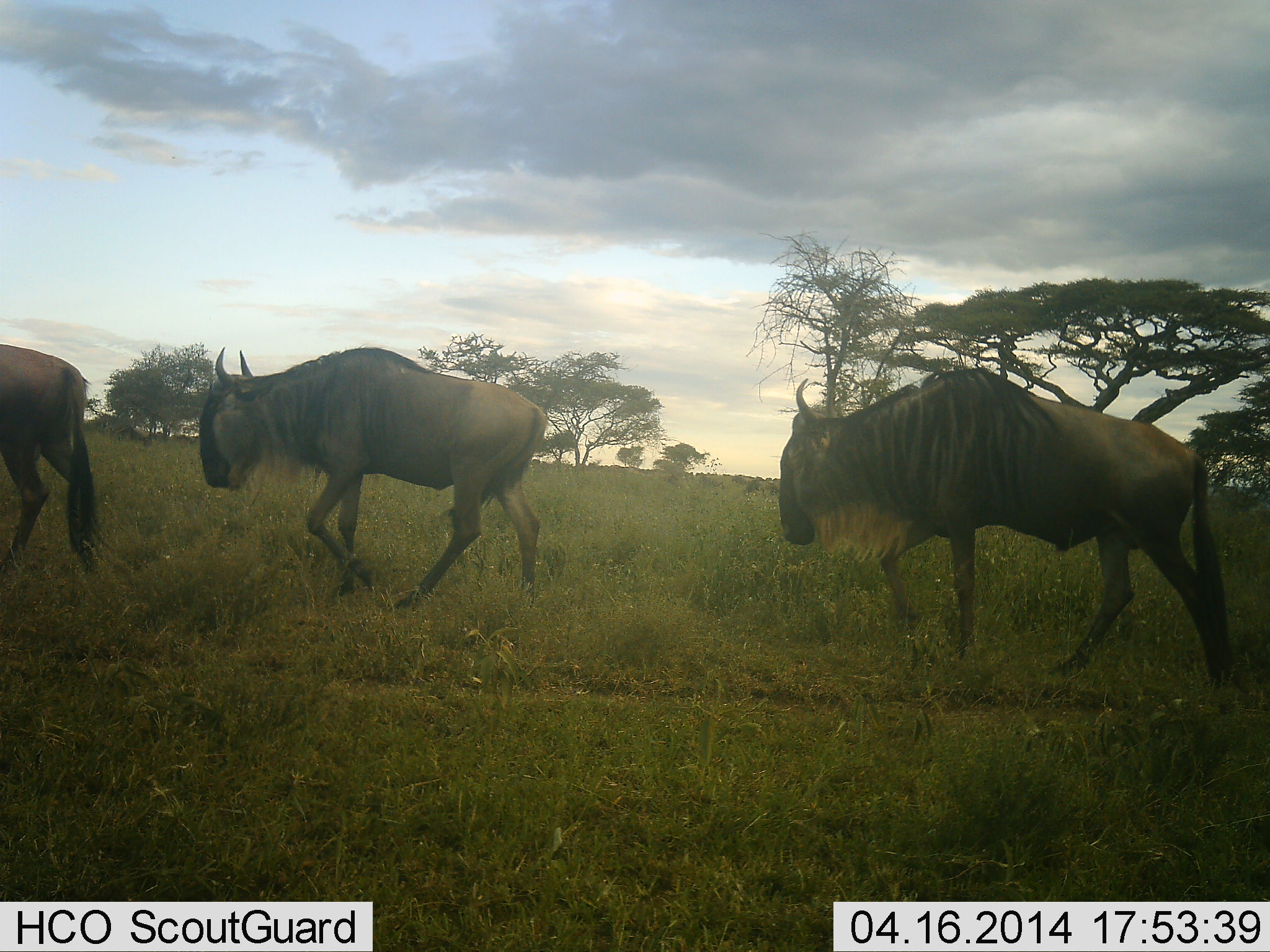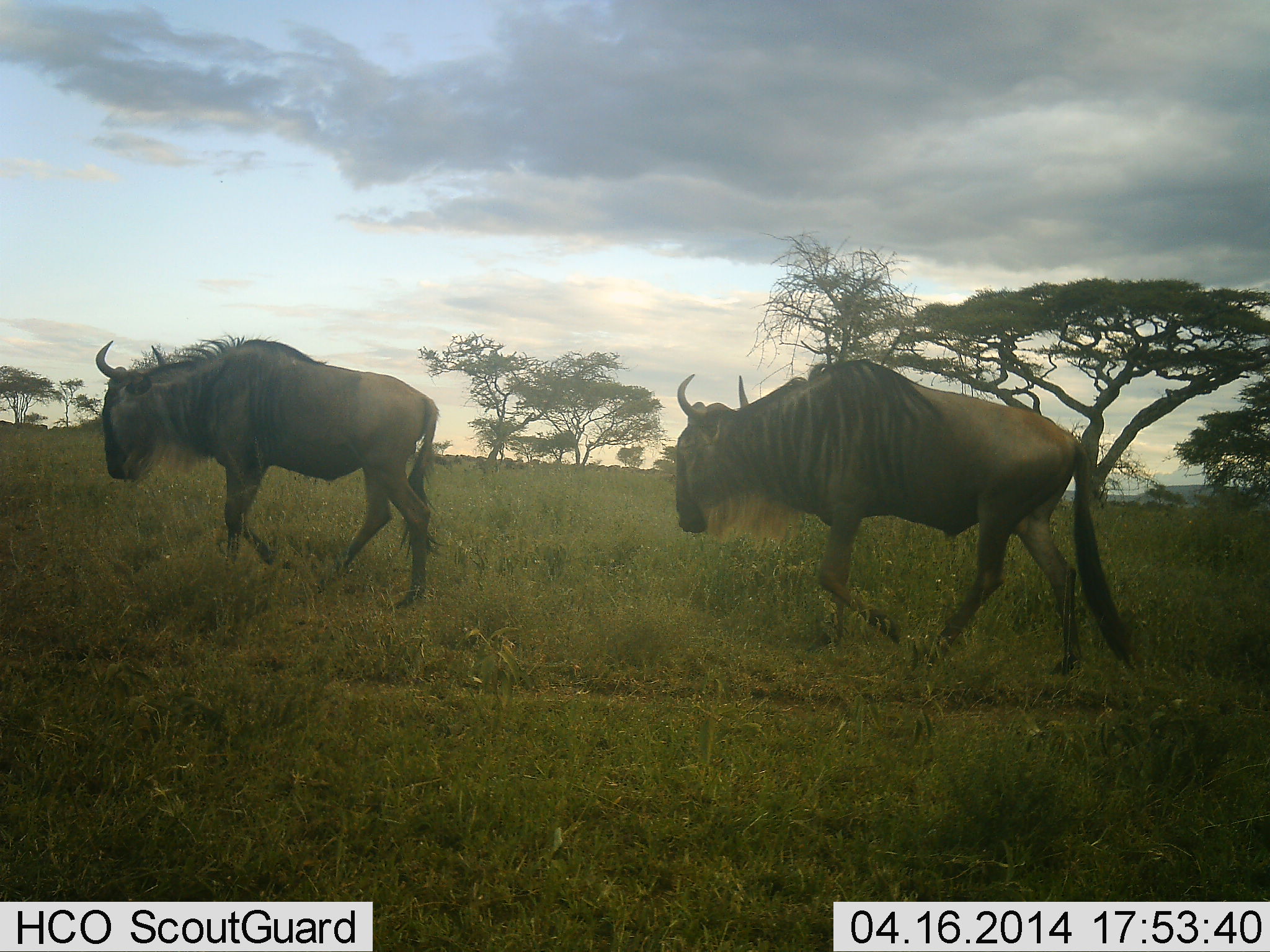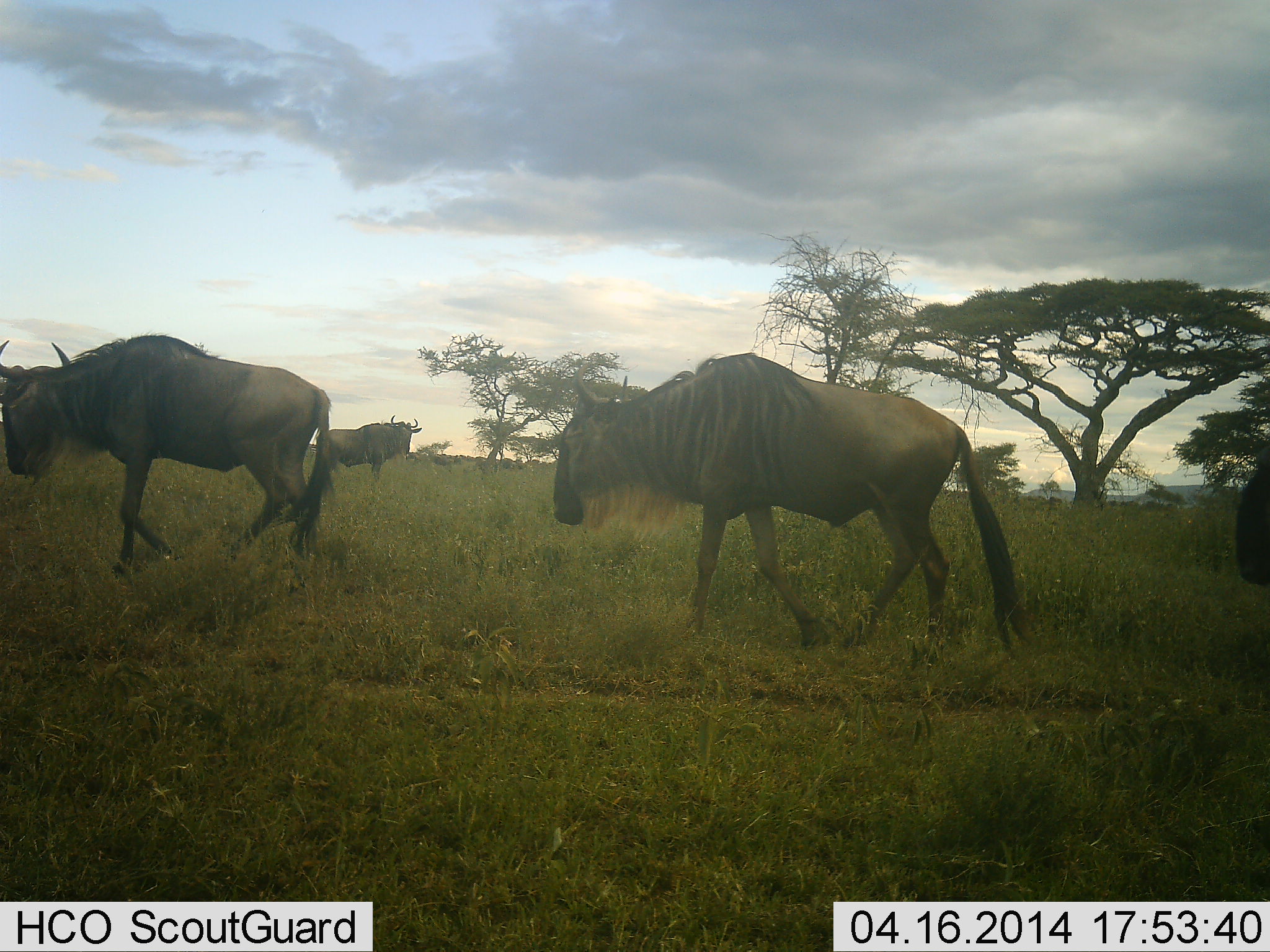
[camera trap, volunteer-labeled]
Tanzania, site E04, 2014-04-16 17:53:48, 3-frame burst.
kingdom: Animalia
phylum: Chordata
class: Mammalia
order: Artiodactyla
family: Bovidae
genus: Connochaetes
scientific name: Connochaetes taurinus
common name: blue wildebeest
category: wildebeest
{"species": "wildebeest (blue wildebeest) (Connochaetes taurinus)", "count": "3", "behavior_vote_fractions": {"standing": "40%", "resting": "0%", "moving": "100%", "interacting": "0%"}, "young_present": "0%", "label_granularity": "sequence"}